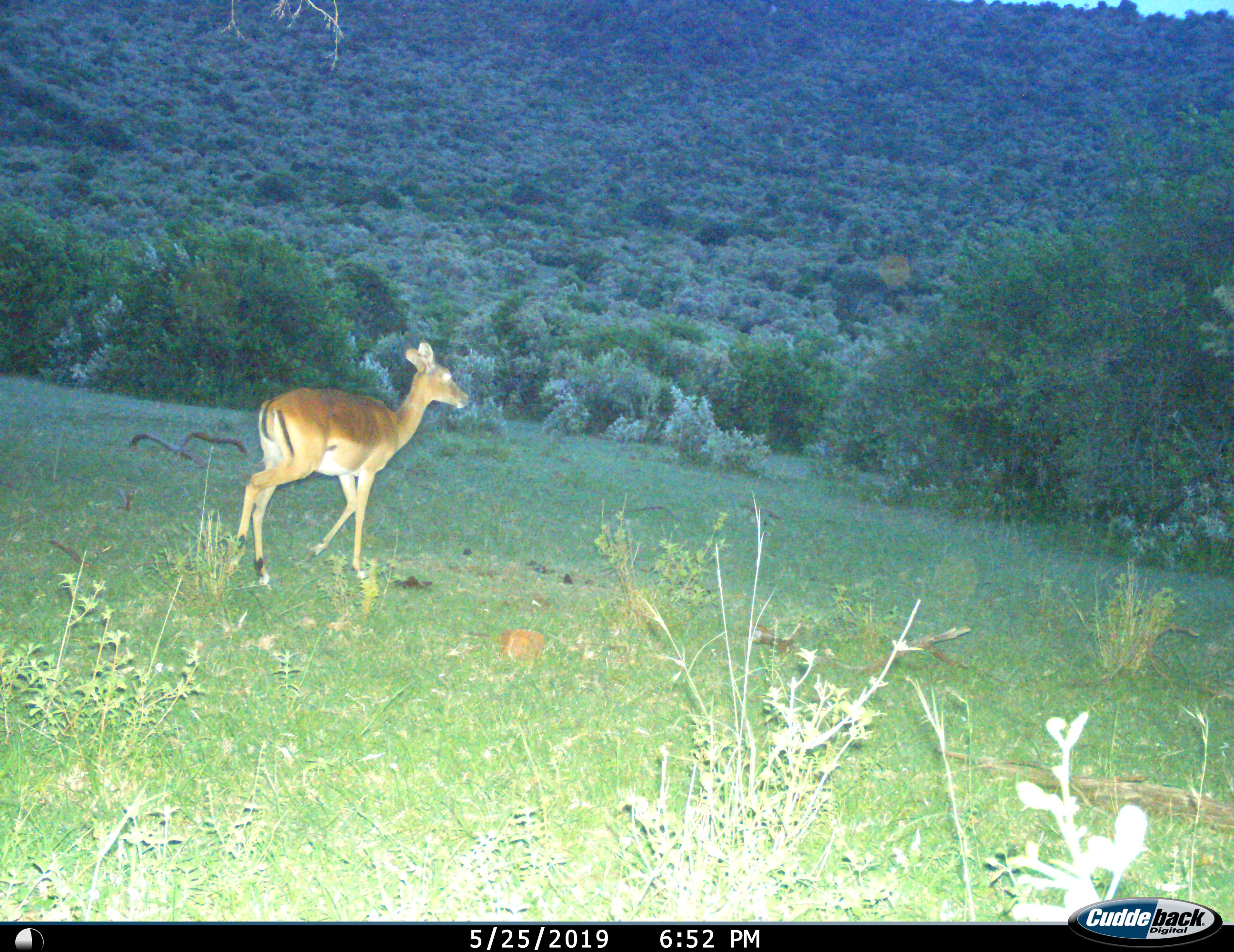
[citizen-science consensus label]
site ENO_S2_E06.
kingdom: Animalia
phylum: Chordata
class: Mammalia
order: Artiodactyla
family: Bovidae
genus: Aepyceros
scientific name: Aepyceros melampus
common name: impala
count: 1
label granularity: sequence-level